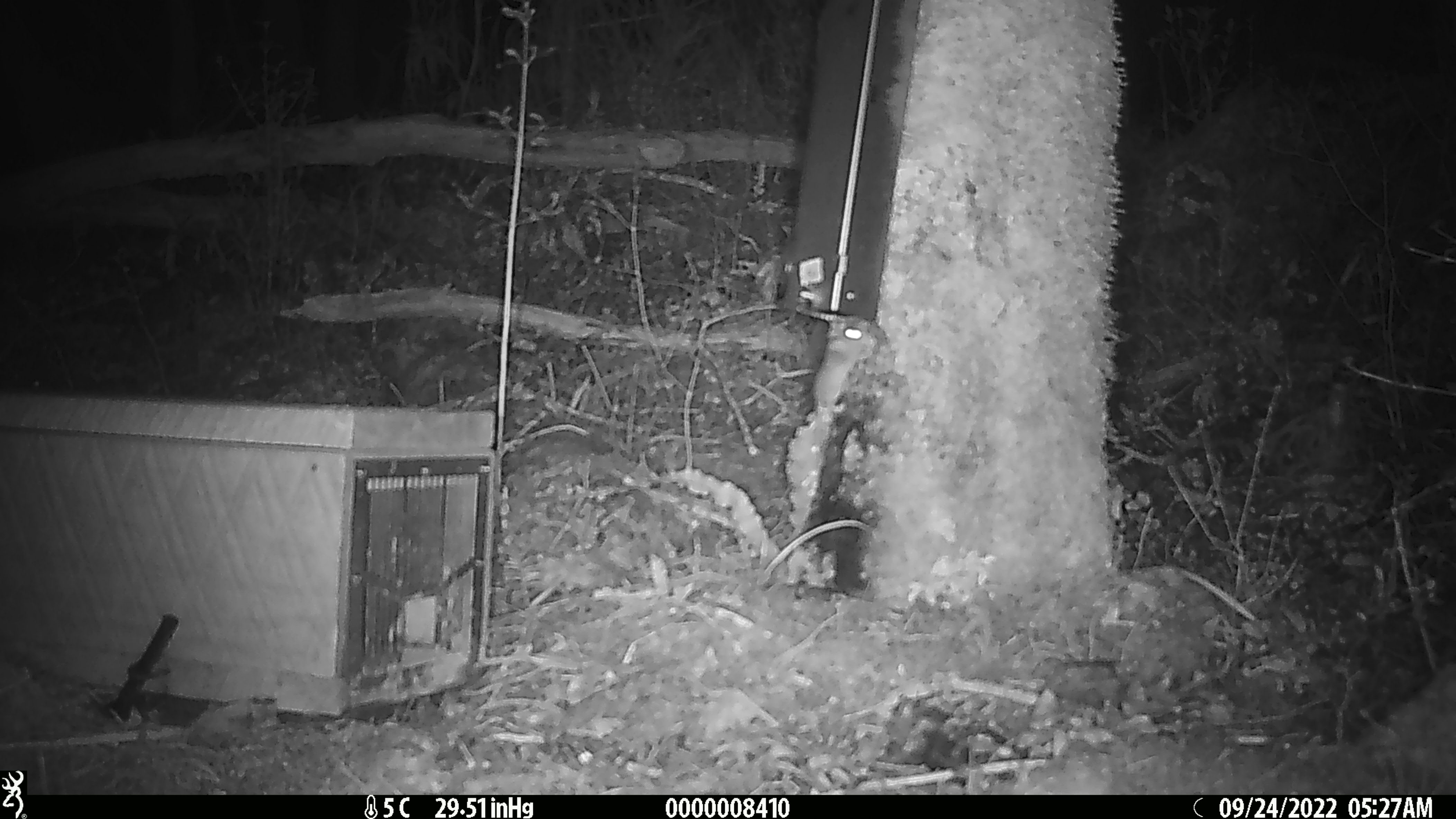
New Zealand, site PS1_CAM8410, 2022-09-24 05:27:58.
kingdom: Animalia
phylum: Chordata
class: Mammalia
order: Rodentia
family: Muridae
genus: Mus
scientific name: Mus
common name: mouse